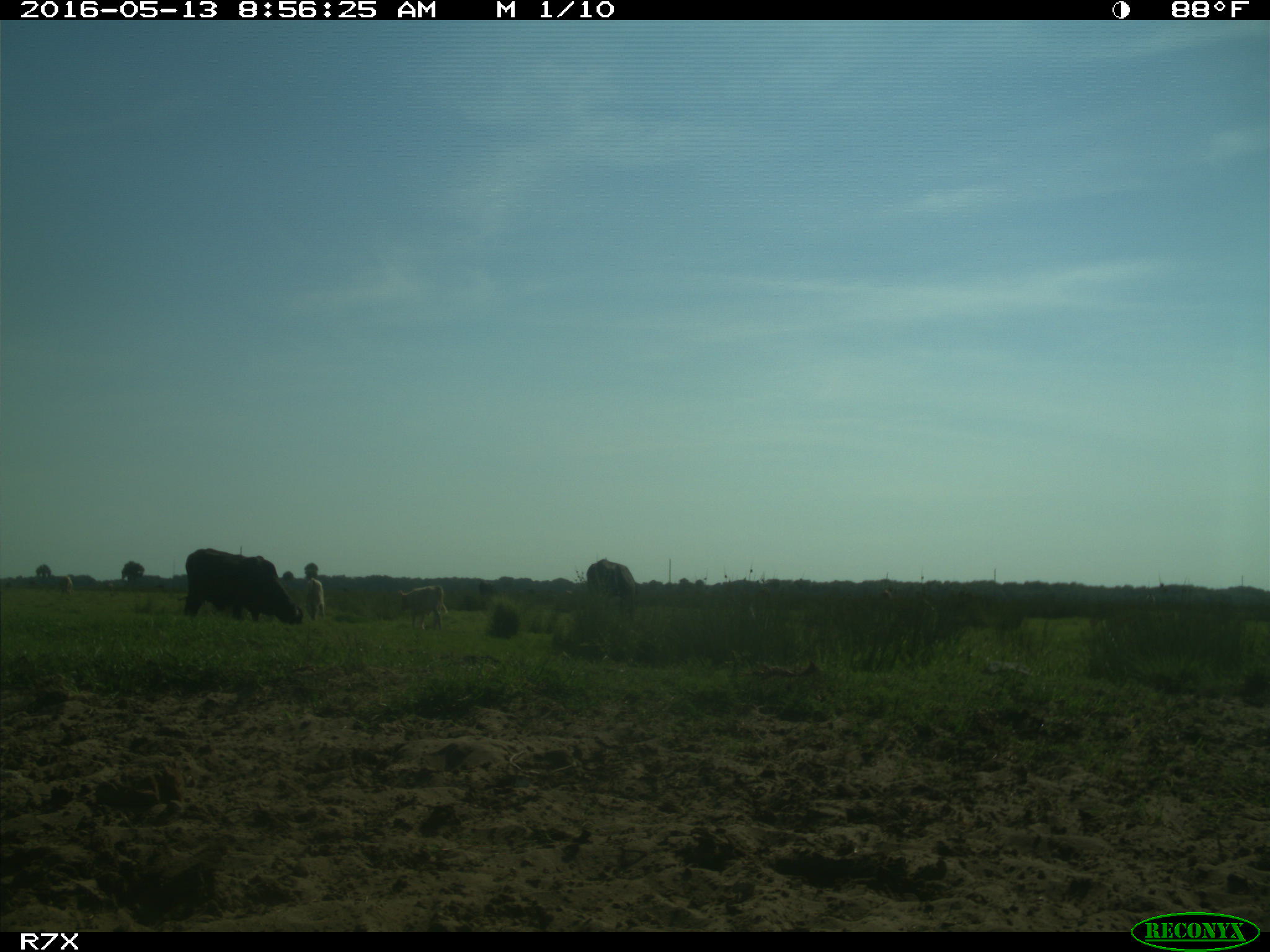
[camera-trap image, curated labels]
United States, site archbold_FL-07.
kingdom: Animalia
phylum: Chordata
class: Mammalia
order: Artiodactyla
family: Bovidae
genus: Bos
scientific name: Bos taurus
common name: domestic cow